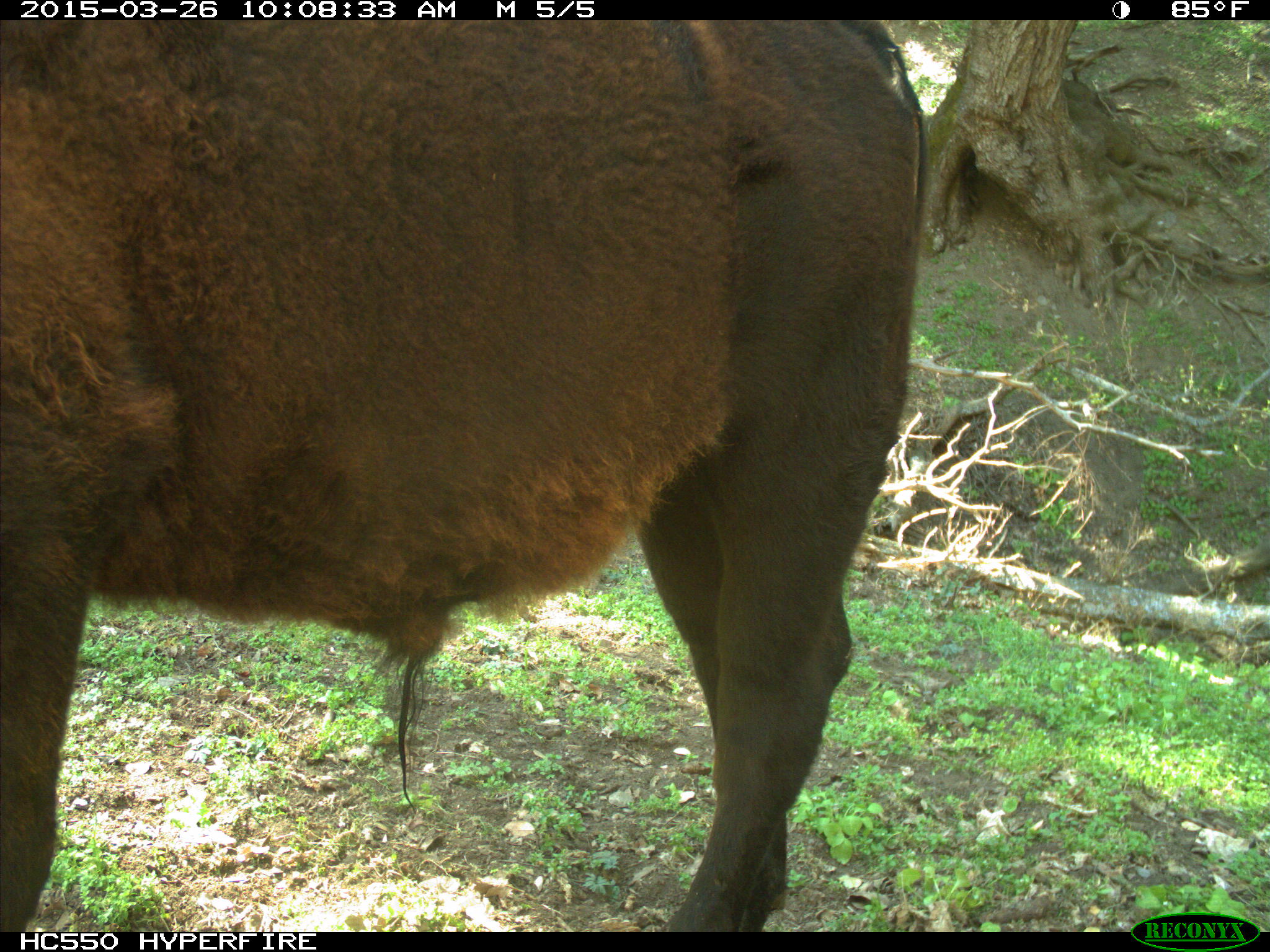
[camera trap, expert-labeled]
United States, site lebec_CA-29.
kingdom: Animalia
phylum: Chordata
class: Mammalia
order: Artiodactyla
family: Bovidae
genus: Bos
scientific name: Bos taurus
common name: domestic cow